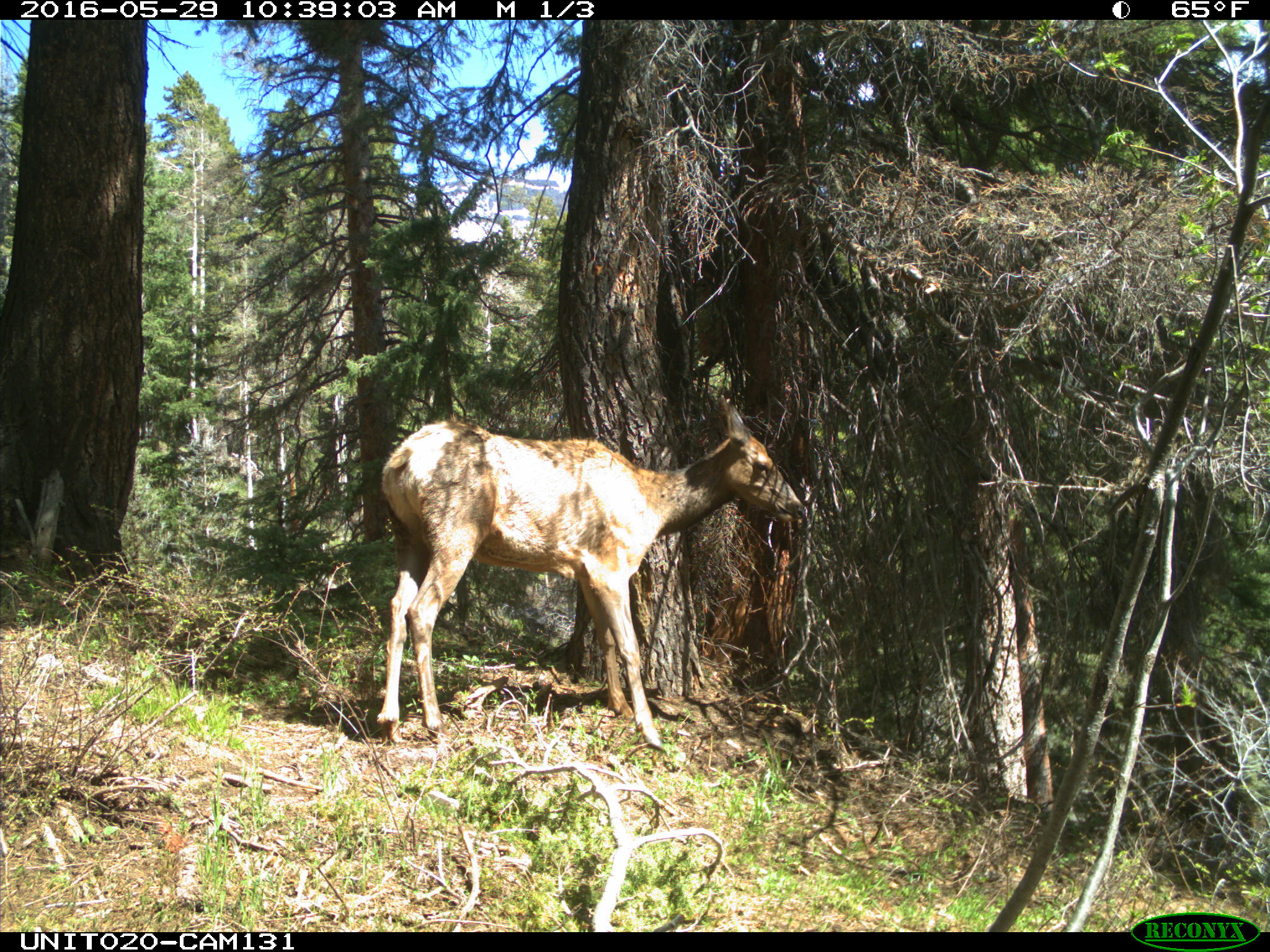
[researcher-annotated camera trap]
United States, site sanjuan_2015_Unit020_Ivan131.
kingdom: Animalia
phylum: Chordata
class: Mammalia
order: Artiodactyla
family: Cervidae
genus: Cervus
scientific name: Cervus elaphus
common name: red deer